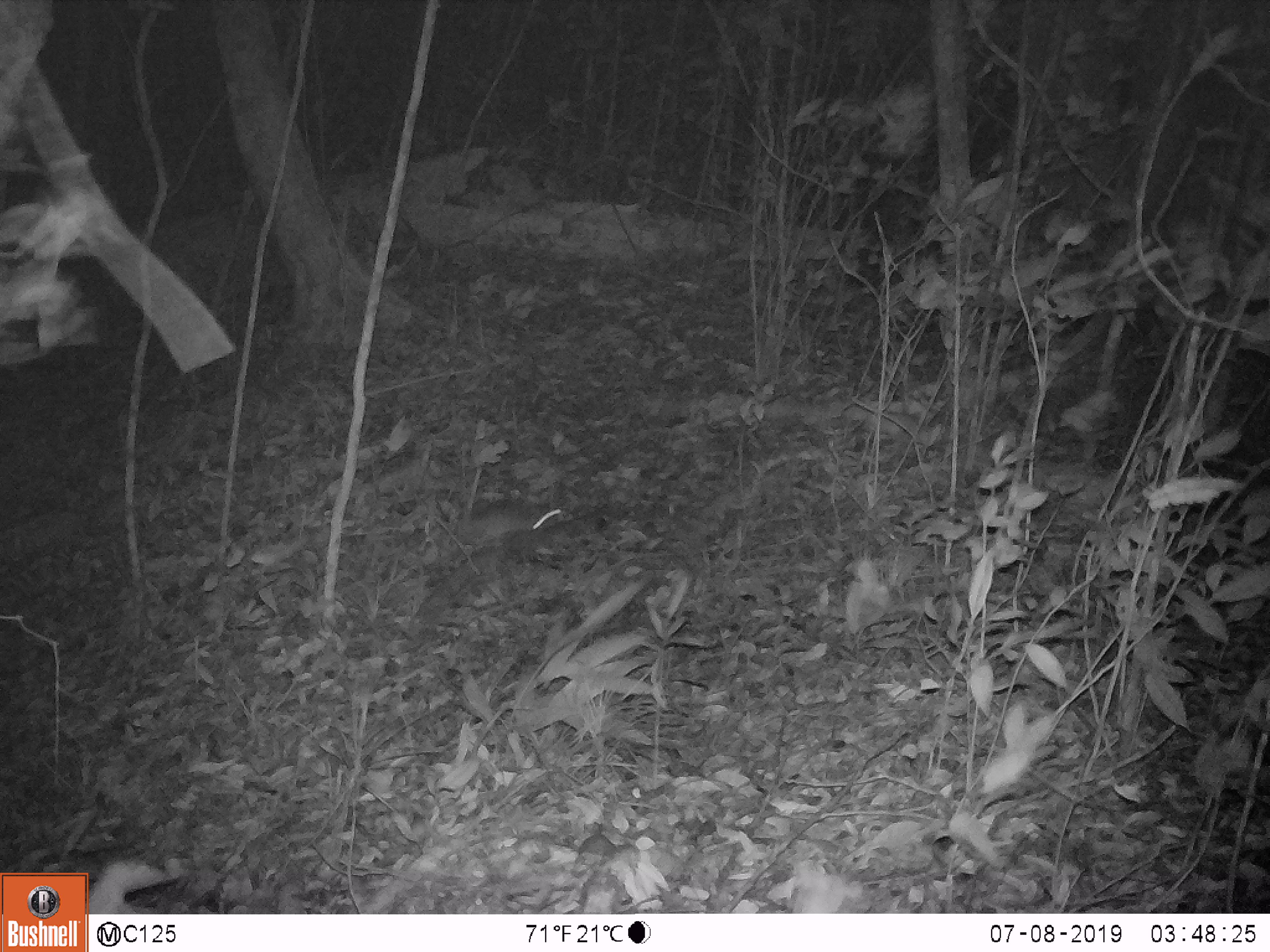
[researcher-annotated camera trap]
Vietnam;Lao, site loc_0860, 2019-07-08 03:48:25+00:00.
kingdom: Animalia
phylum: Chordata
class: Mammalia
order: Rodentia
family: Muridae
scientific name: Muridae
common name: old-world mice and rats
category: unidentified murid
Unidentified murid (old-world mice and rats) (Muridae). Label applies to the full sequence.